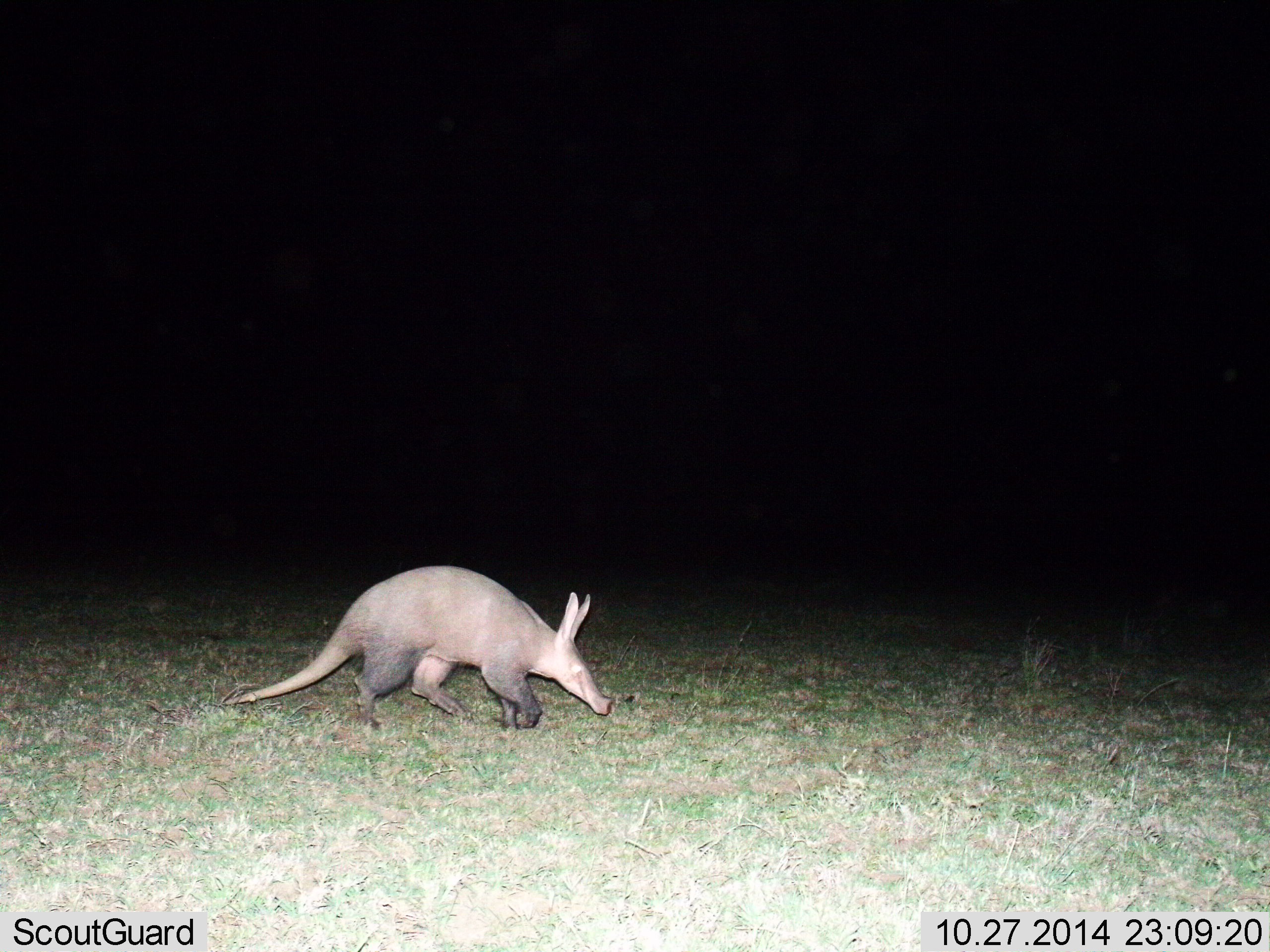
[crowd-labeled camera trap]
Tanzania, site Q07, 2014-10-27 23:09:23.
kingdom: Animalia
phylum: Chordata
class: Mammalia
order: Tubulidentata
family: Orycteropodidae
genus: Orycteropus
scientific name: Orycteropus afer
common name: aardvark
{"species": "aardvark (Orycteropus afer)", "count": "1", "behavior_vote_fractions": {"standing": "10%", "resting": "0%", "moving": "100%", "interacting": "0%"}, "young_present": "0%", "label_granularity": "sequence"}